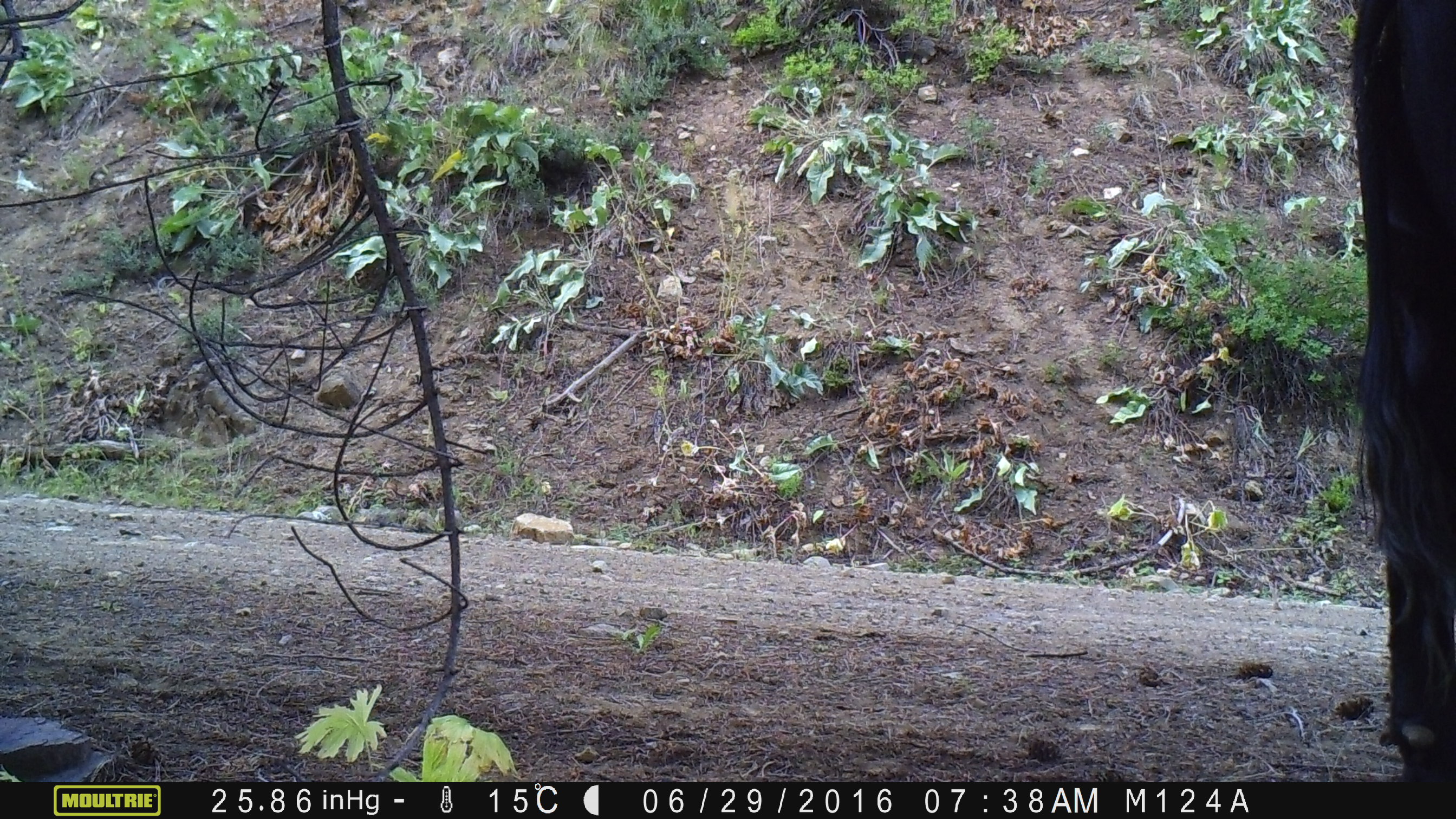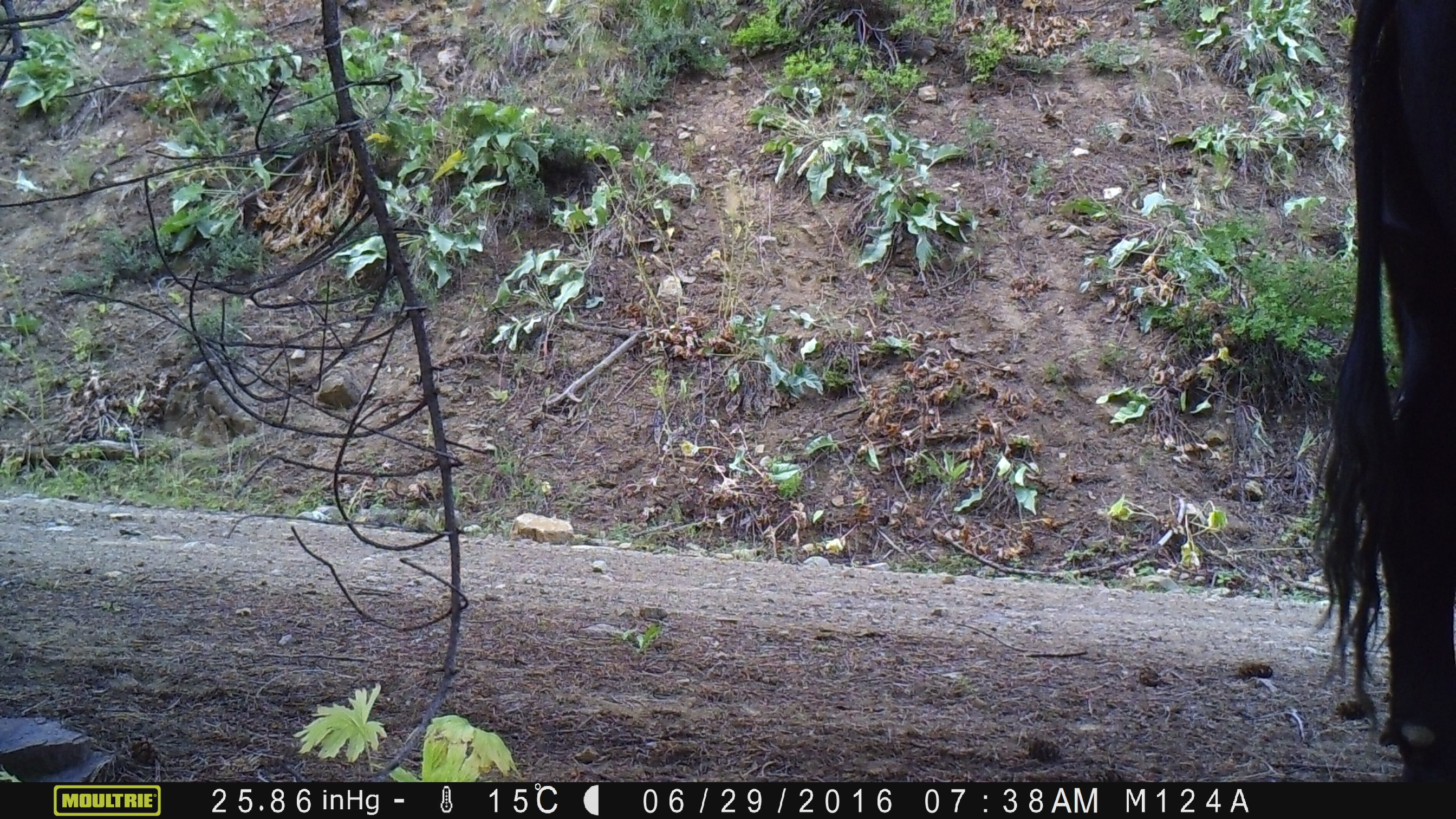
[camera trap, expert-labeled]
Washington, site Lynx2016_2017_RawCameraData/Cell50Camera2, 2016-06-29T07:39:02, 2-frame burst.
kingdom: Animalia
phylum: Chordata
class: Mammalia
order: Artiodactyla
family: Bovidae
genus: Bos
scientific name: Bos taurus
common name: domestic cattle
Domestic cattle (Bos taurus). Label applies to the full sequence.